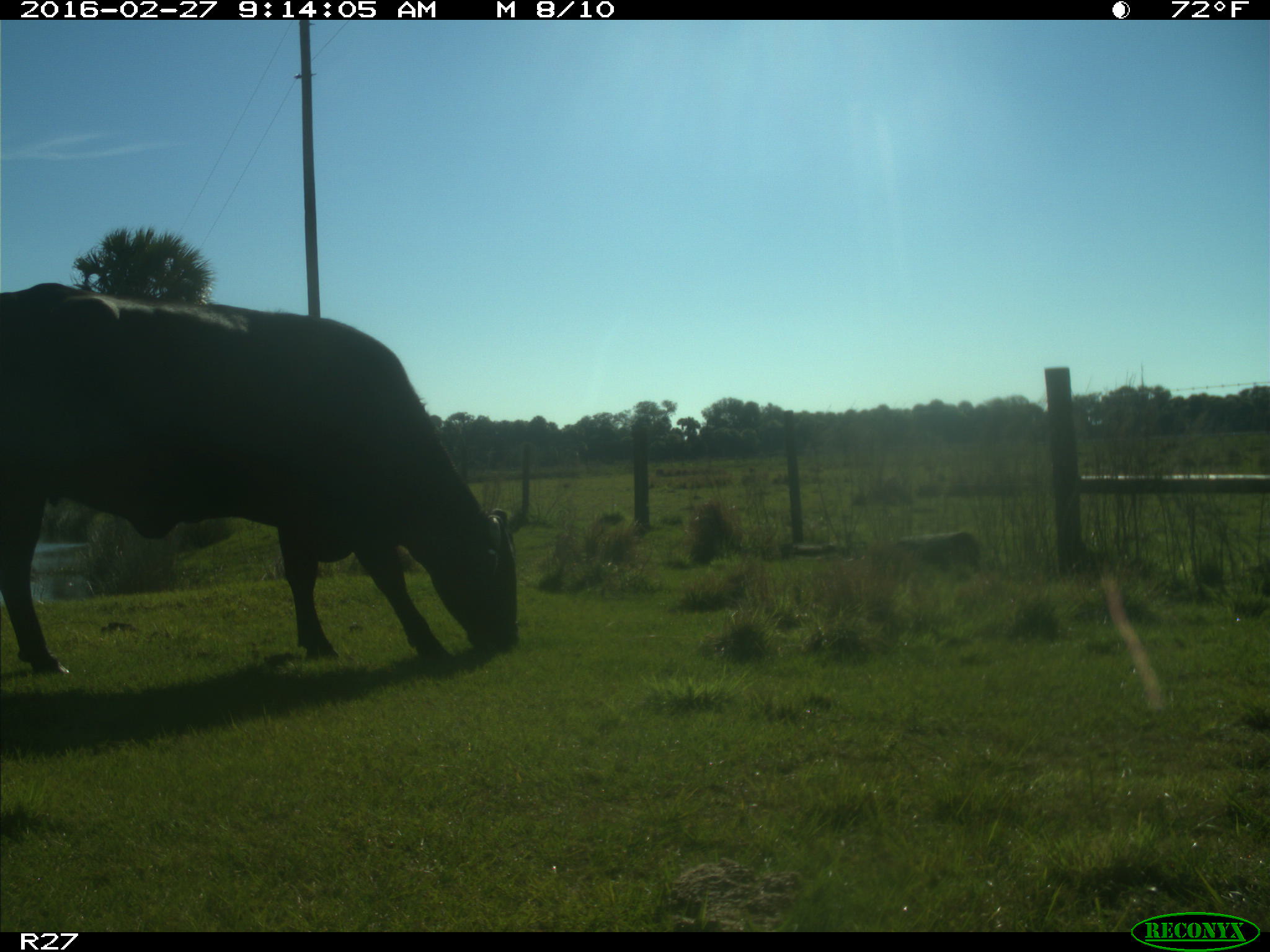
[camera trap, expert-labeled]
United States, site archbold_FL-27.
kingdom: Animalia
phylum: Chordata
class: Mammalia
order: Artiodactyla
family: Bovidae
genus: Bos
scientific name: Bos taurus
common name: domestic cow